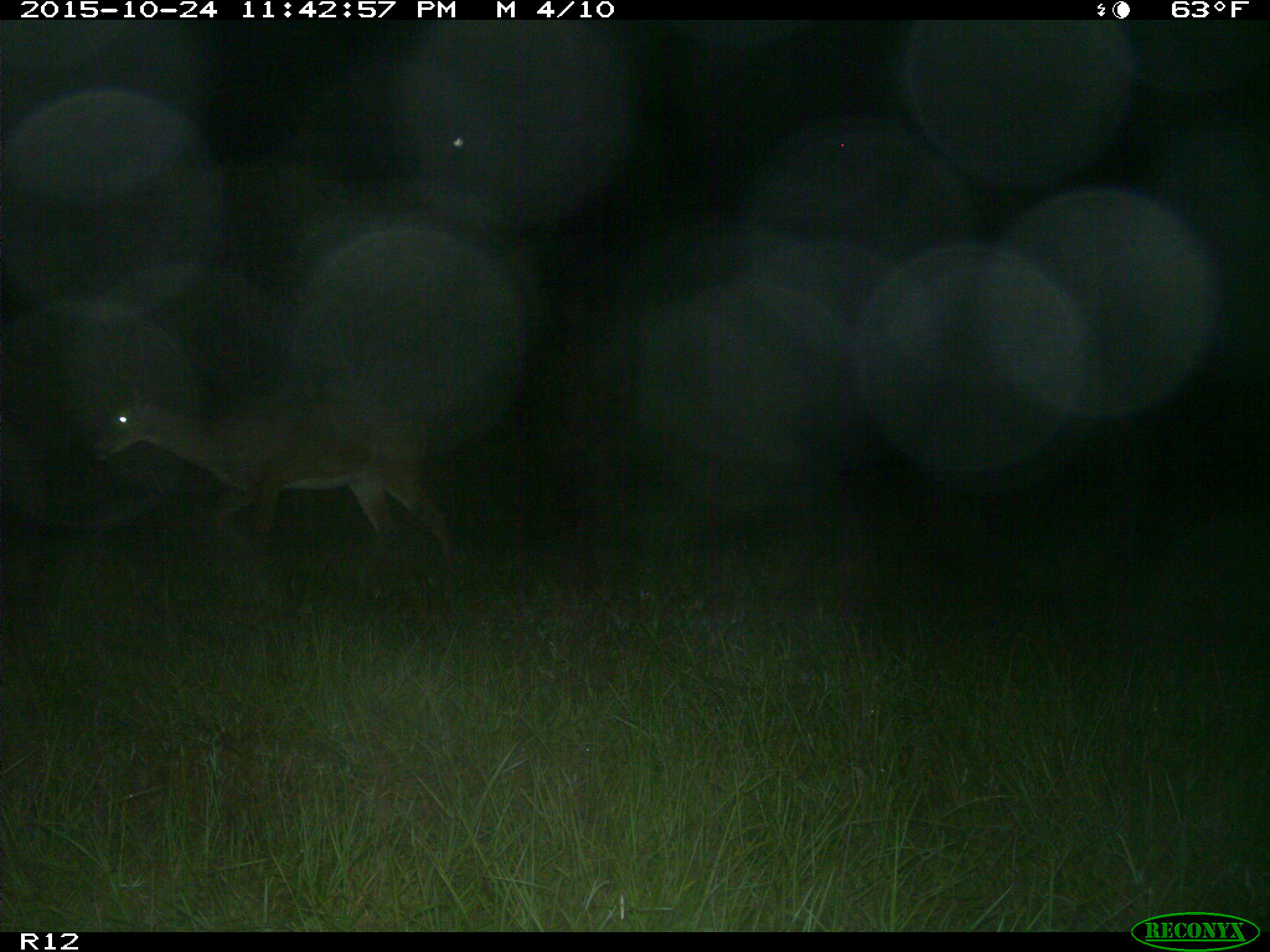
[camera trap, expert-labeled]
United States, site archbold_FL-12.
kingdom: Animalia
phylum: Chordata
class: Mammalia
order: Artiodactyla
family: Cervidae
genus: Odocoileus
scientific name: Odocoileus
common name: deer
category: unidentified deer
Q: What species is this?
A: Unidentified deer (deer) (Odocoileus).